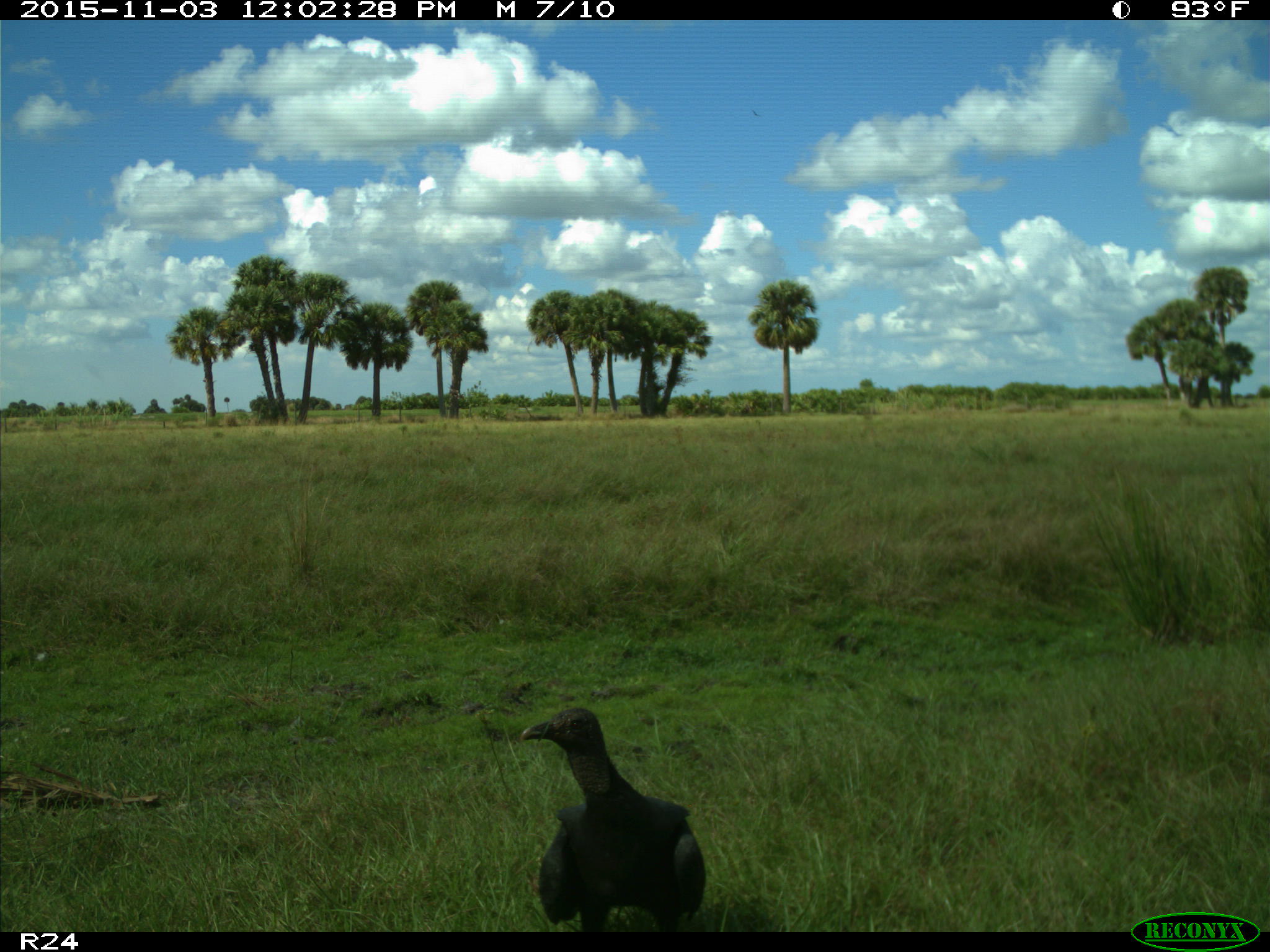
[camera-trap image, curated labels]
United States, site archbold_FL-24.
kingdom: Animalia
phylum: Chordata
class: Aves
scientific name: Aves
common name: birds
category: unidentified bird